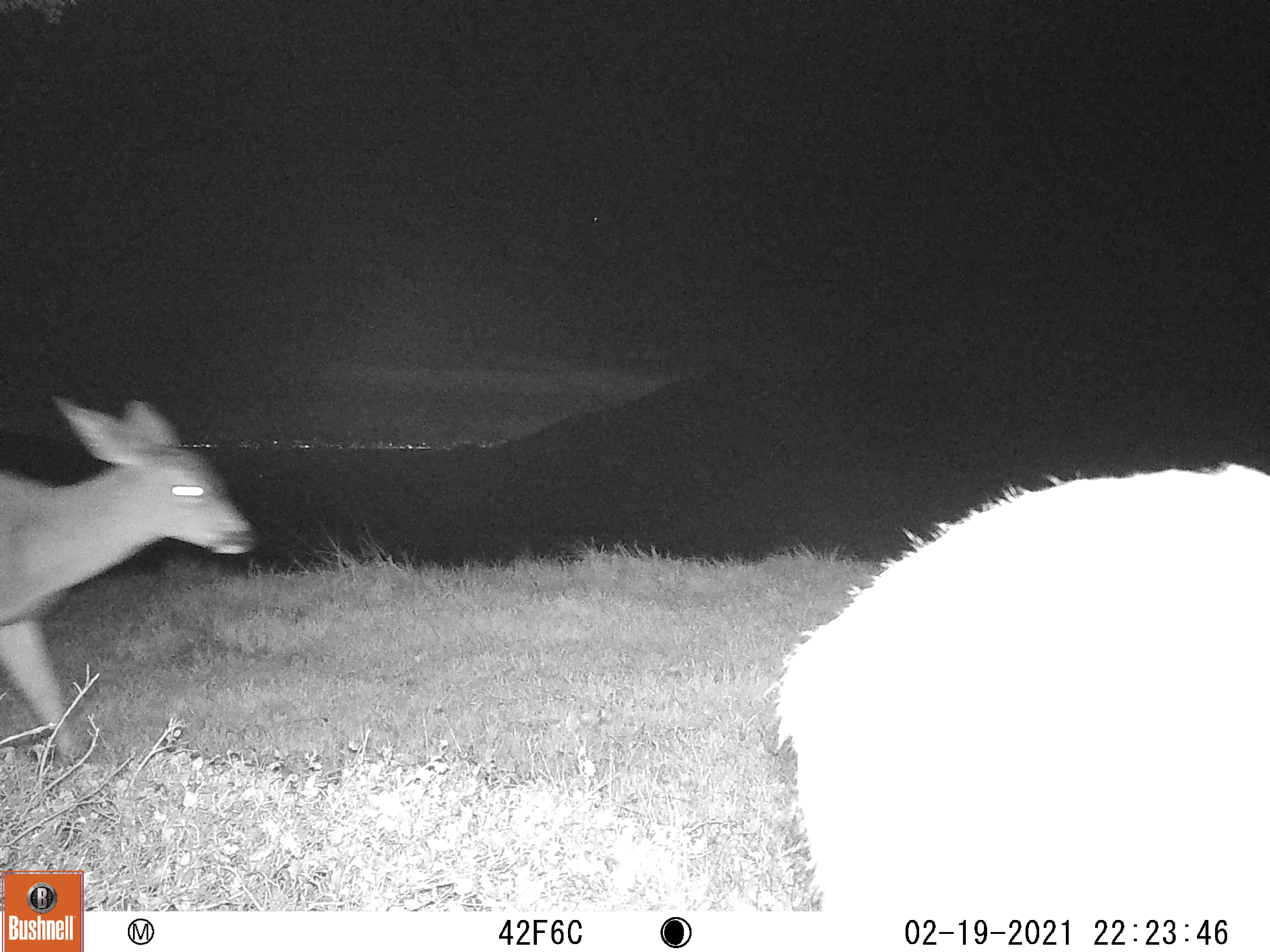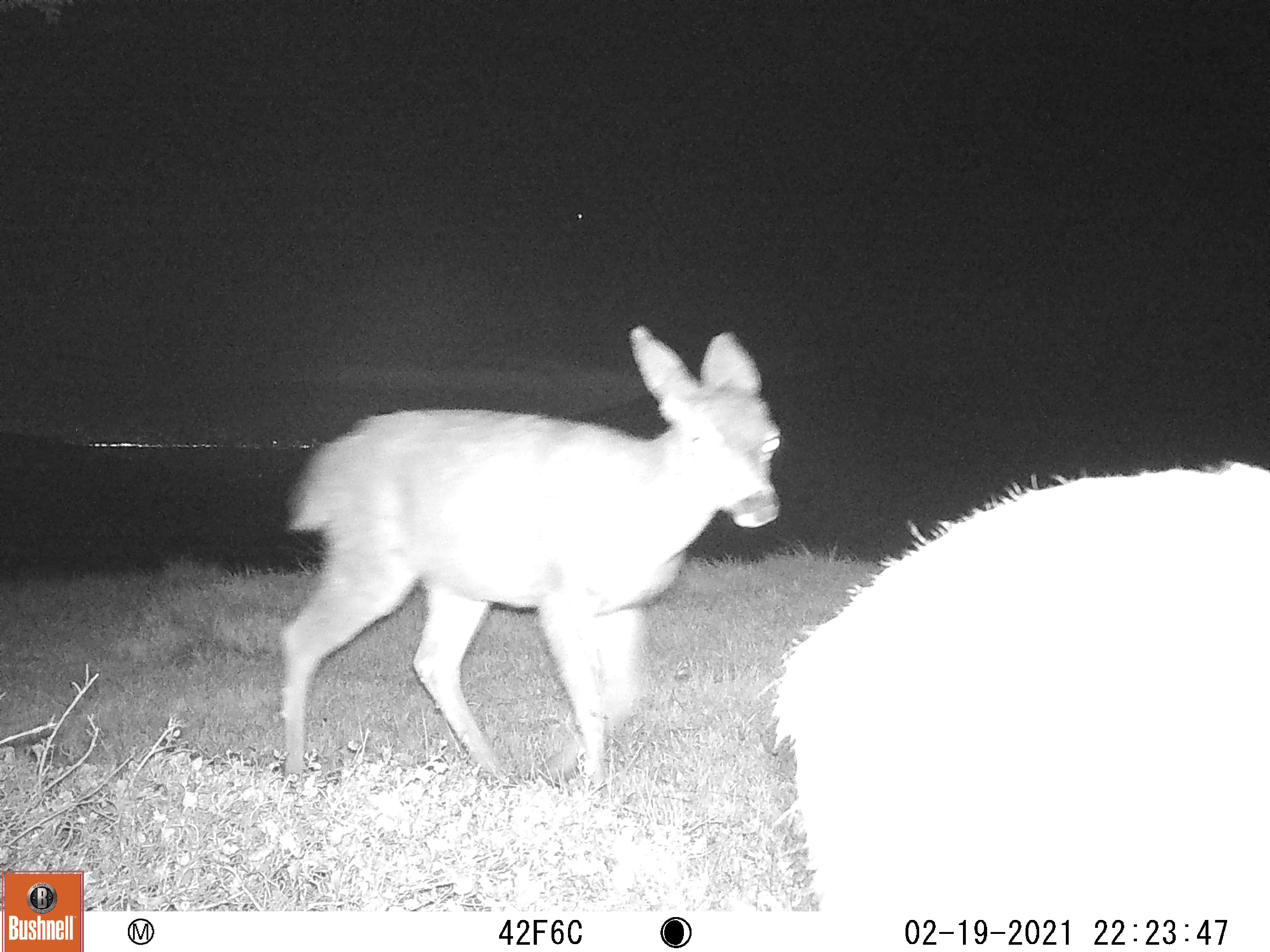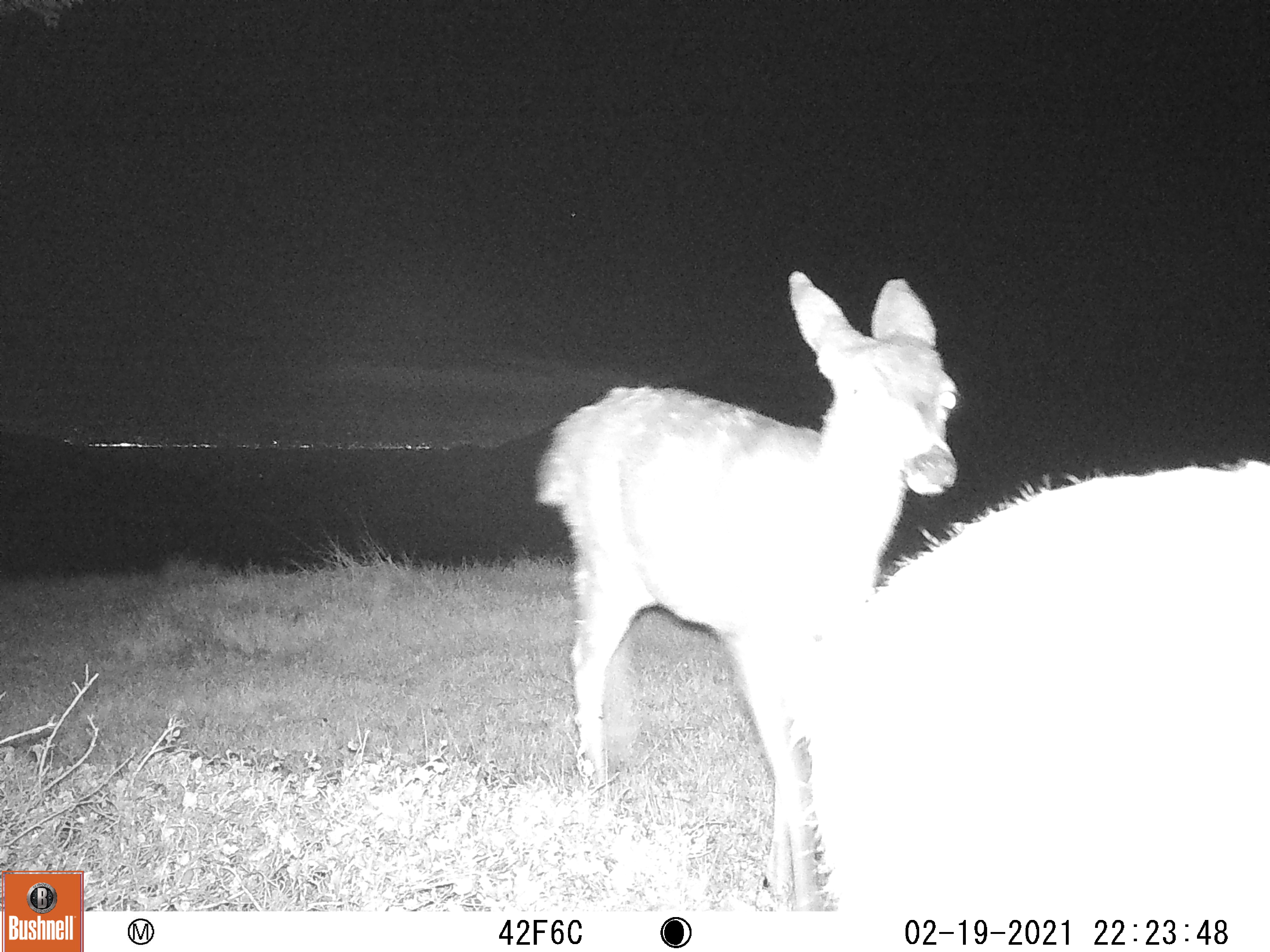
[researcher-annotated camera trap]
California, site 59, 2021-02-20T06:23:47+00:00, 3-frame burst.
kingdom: Animalia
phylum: Chordata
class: Mammalia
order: Artiodactyla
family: Cervidae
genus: Odocoileus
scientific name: Odocoileus hemionus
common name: mule deer